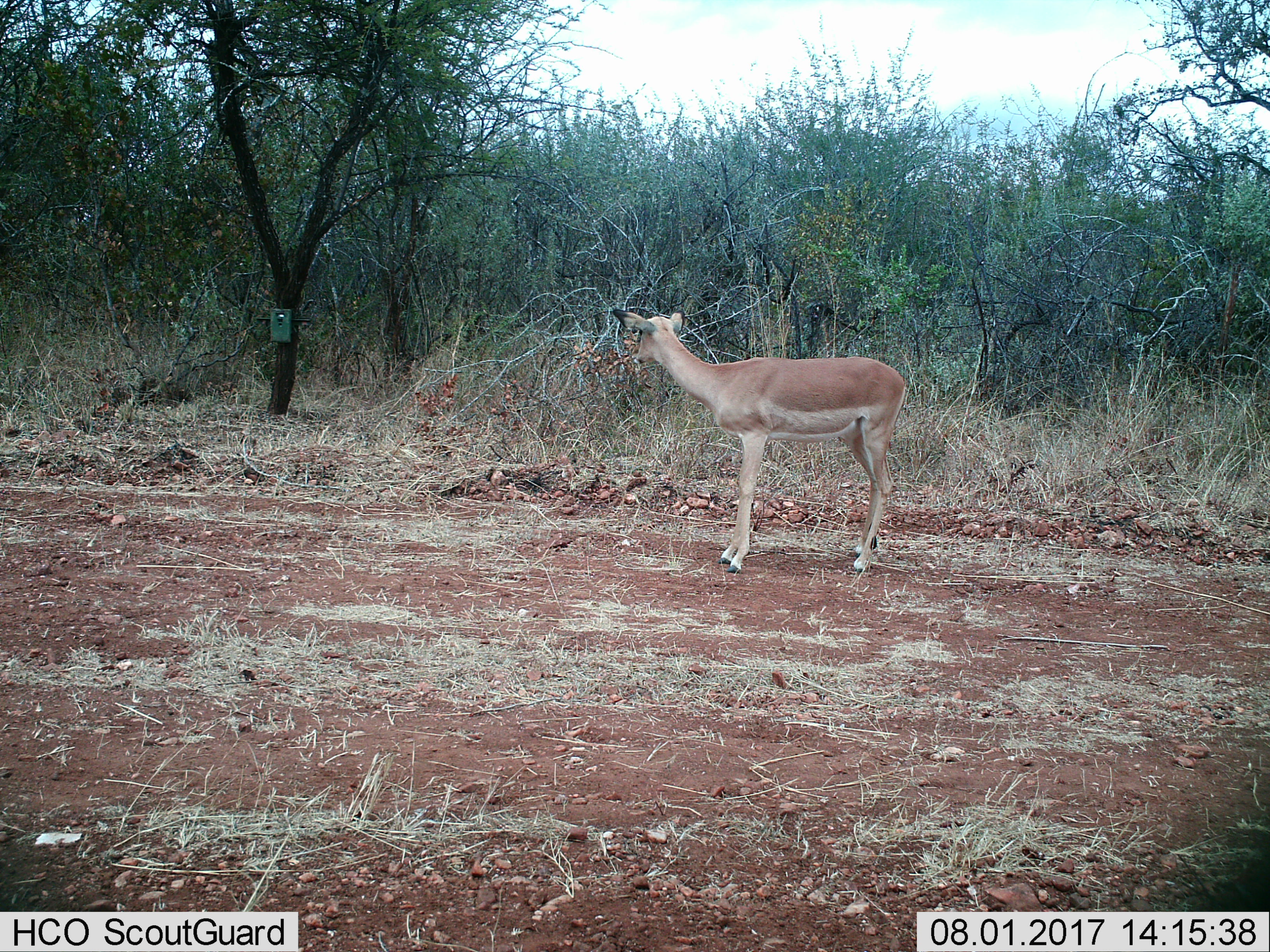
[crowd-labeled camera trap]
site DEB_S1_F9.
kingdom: Animalia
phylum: Chordata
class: Mammalia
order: Artiodactyla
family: Bovidae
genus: Aepyceros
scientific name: Aepyceros melampus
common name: impala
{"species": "impala (Aepyceros melampus)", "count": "1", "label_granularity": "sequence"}